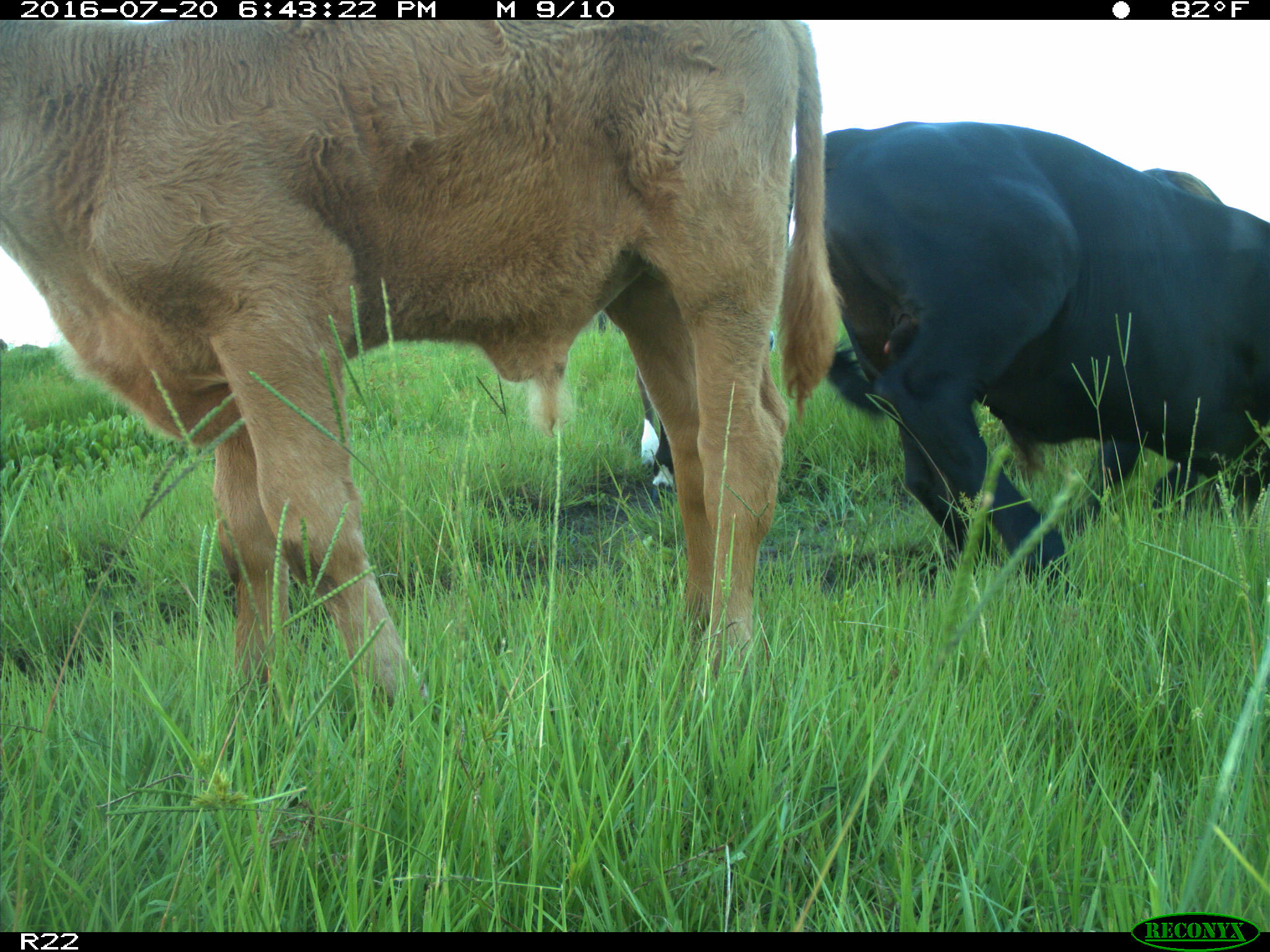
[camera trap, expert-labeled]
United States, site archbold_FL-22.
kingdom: Animalia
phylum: Chordata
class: Mammalia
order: Artiodactyla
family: Bovidae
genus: Bos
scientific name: Bos taurus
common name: domestic cow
Bos taurus (domestic cow).